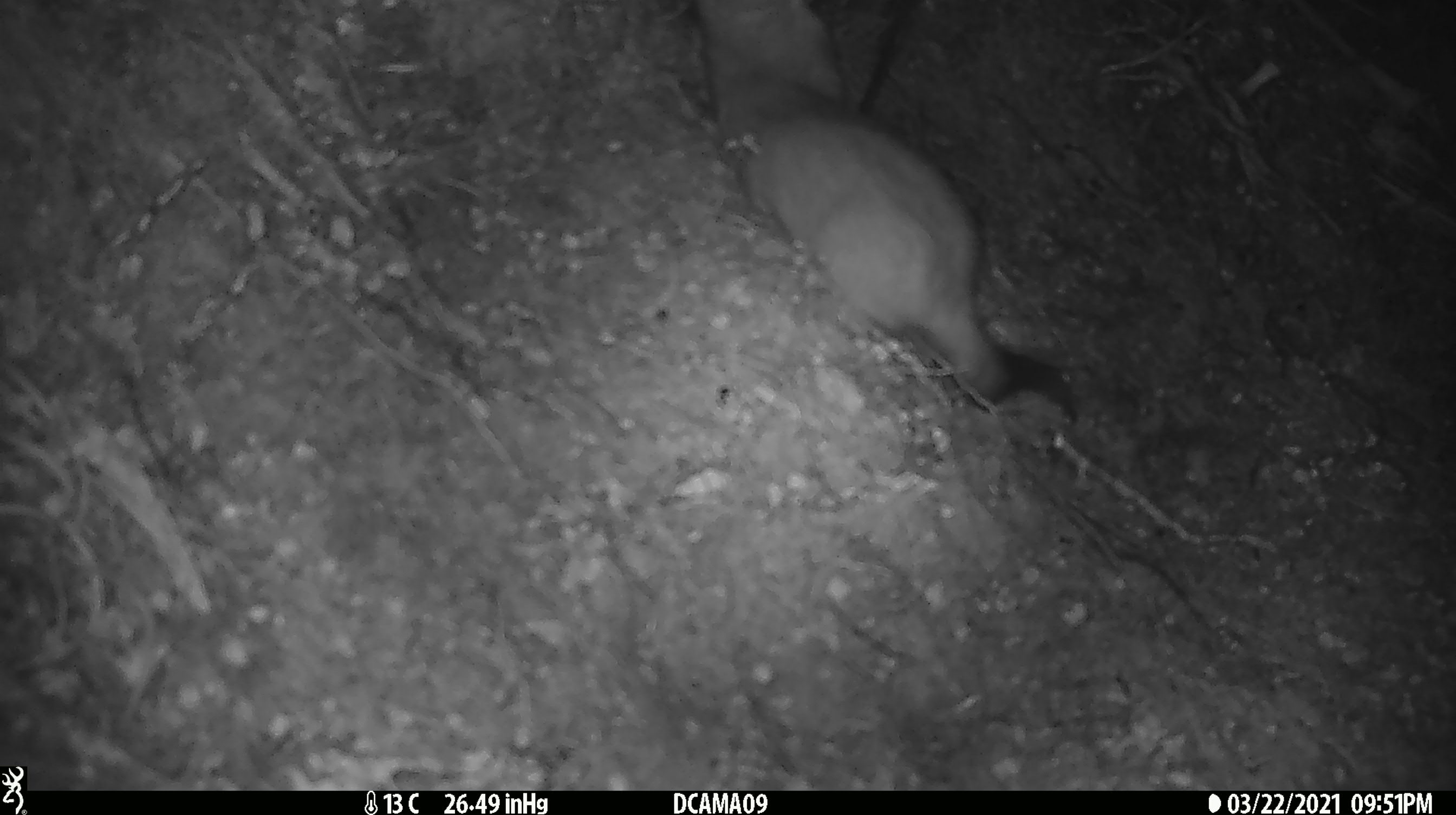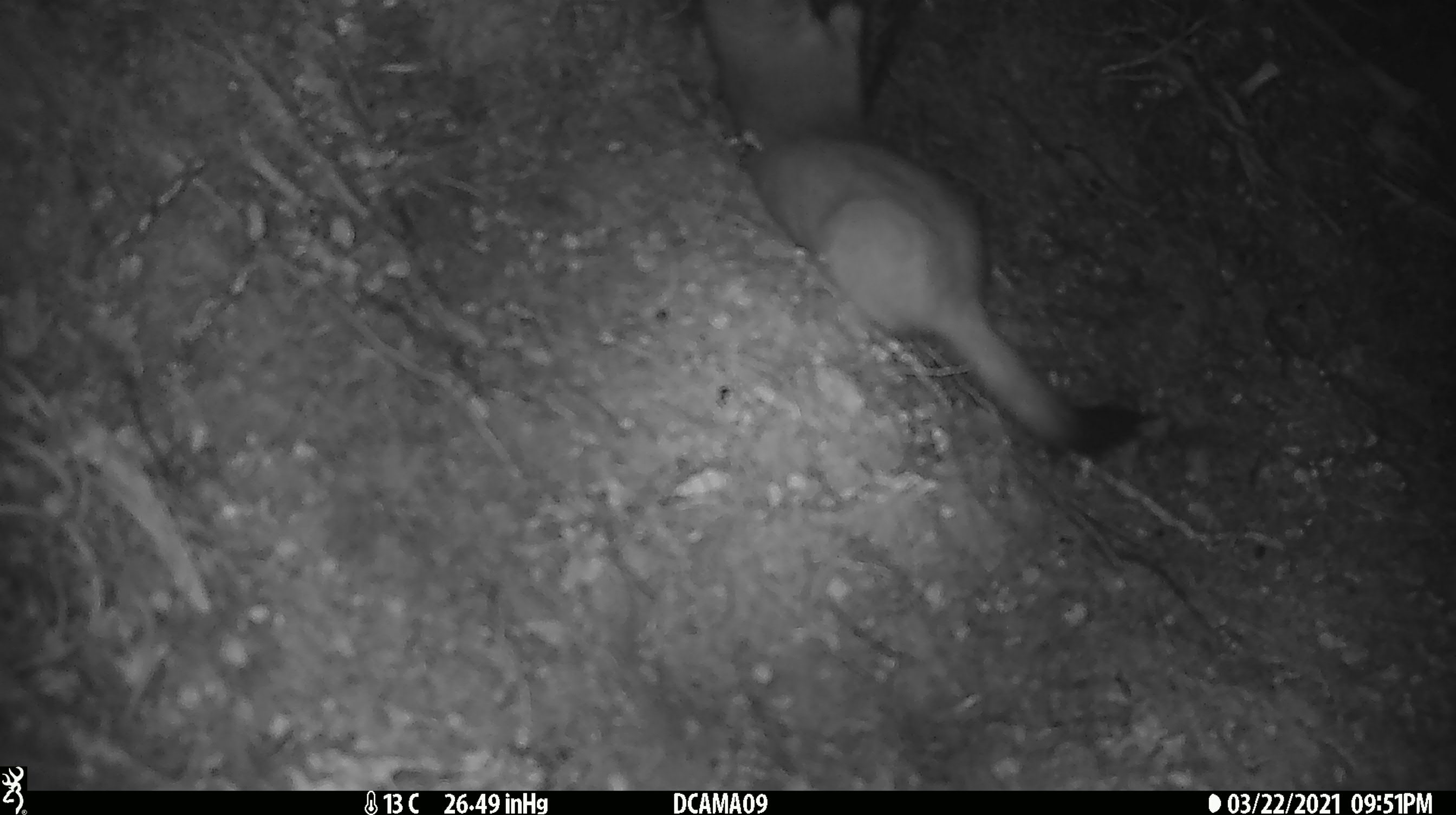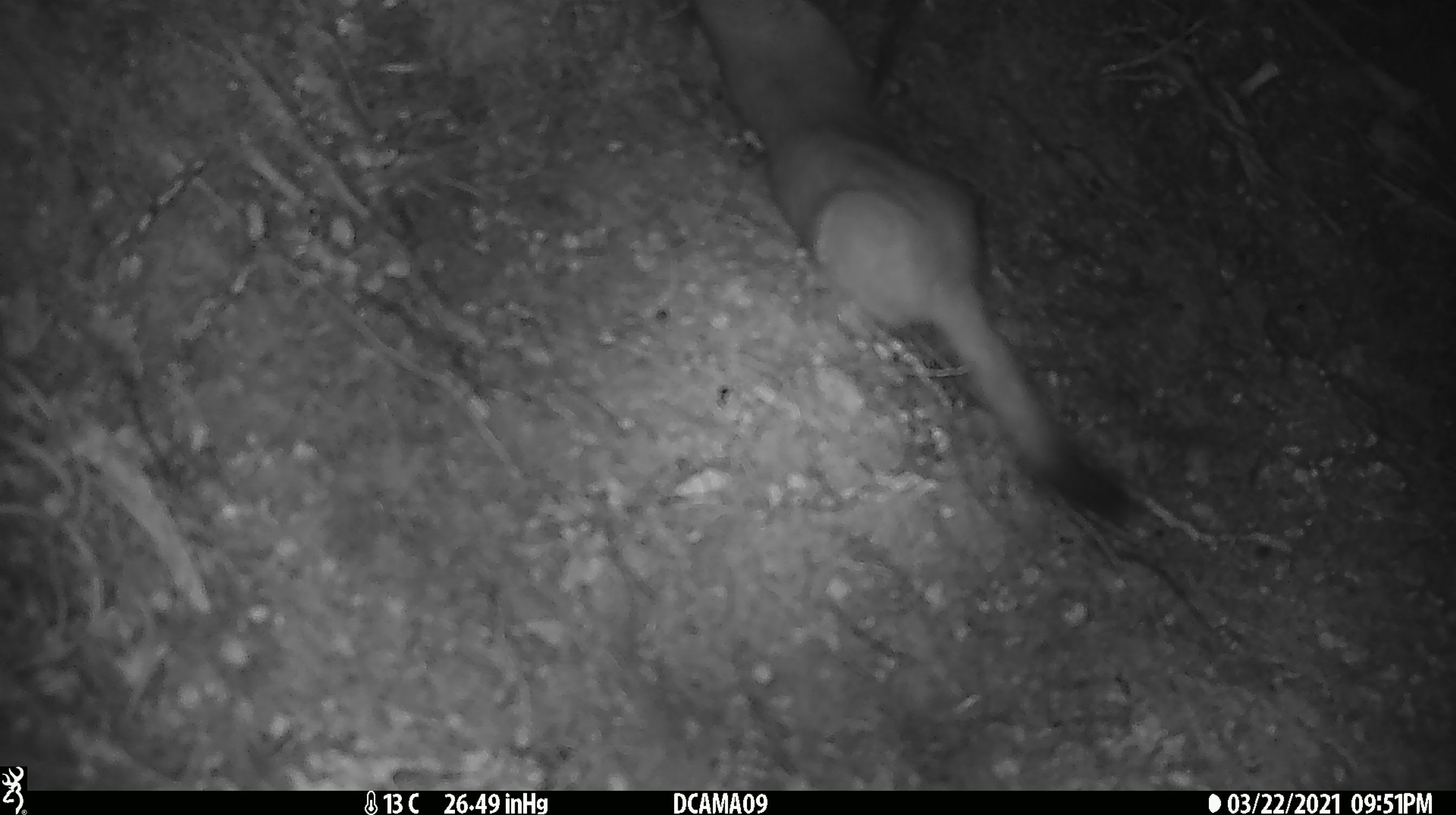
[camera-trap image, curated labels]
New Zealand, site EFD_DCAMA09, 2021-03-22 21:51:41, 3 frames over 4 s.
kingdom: Animalia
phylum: Chordata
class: Mammalia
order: Carnivora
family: Mustelidae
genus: Mustela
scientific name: Mustela erminea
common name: stoat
Stoat (Mustela erminea).